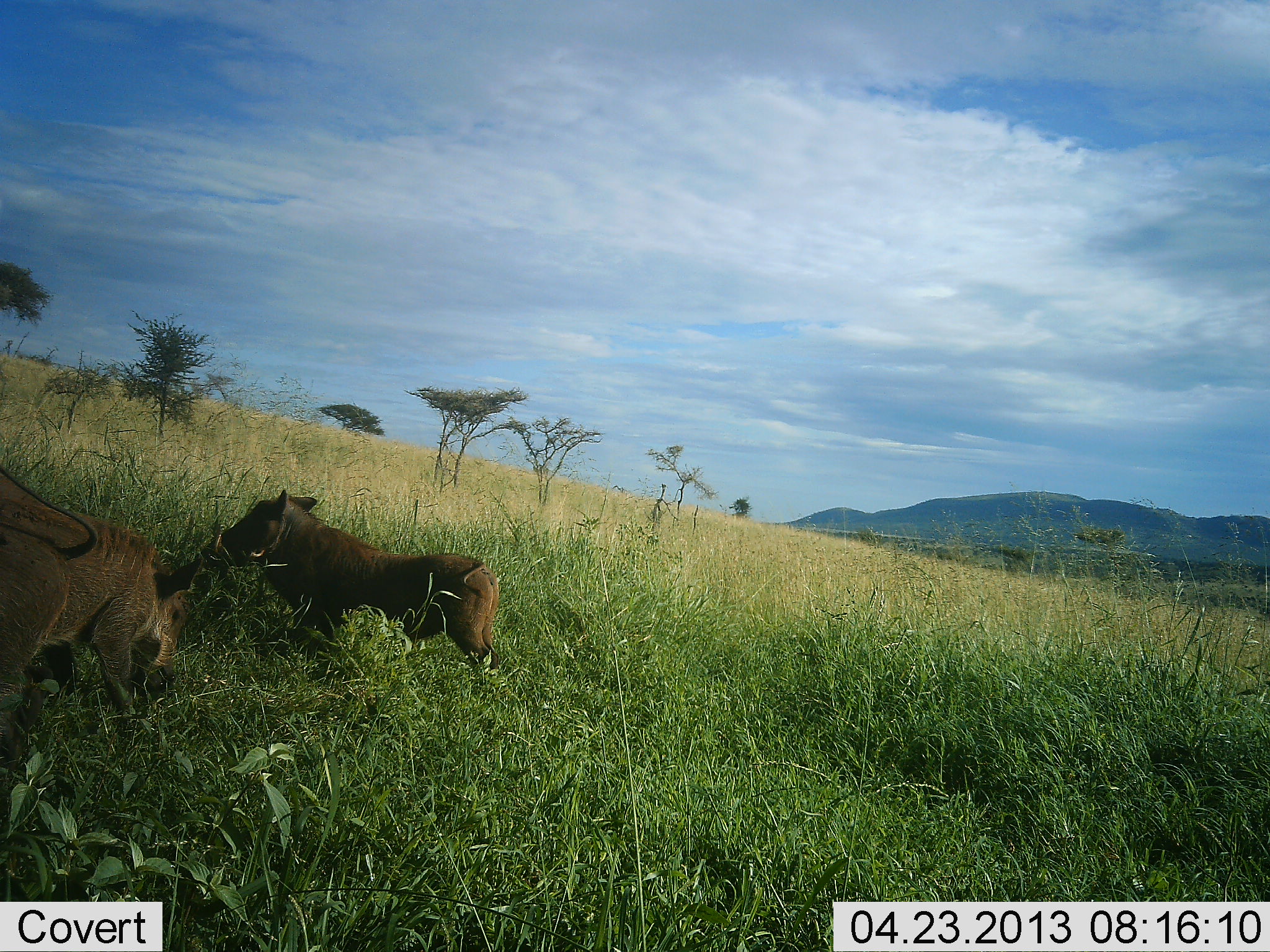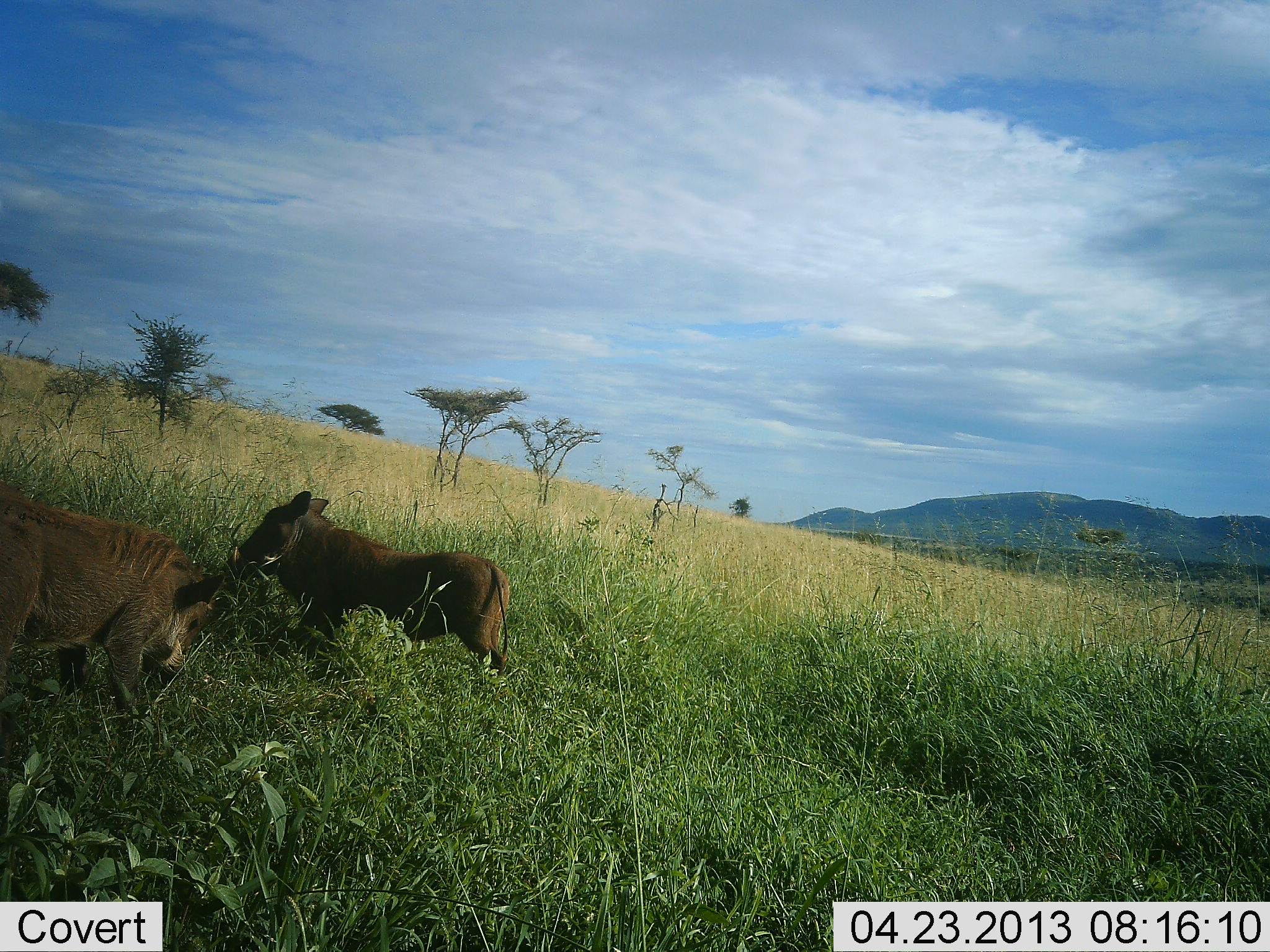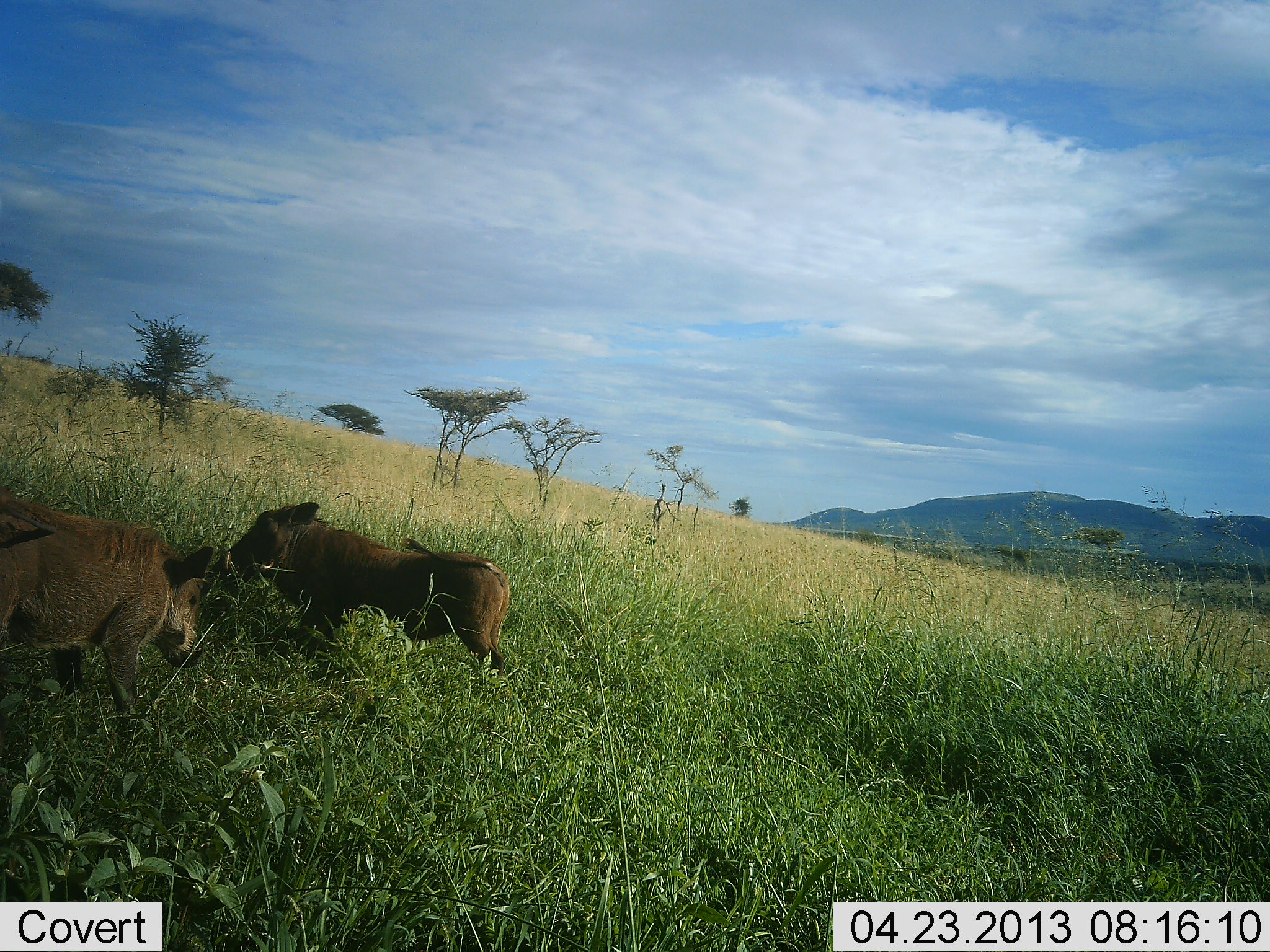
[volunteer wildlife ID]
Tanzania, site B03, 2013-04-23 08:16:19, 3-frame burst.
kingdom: Animalia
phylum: Chordata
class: Mammalia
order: Artiodactyla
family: Suidae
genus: Phacochoerus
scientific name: Phacochoerus africanus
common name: warthog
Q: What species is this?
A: Warthog (Phacochoerus africanus).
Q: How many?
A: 2.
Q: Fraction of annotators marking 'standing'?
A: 60%.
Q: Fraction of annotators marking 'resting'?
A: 0%.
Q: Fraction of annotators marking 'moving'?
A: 20%.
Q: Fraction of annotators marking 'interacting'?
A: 10%.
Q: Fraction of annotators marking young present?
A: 0%.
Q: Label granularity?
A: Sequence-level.